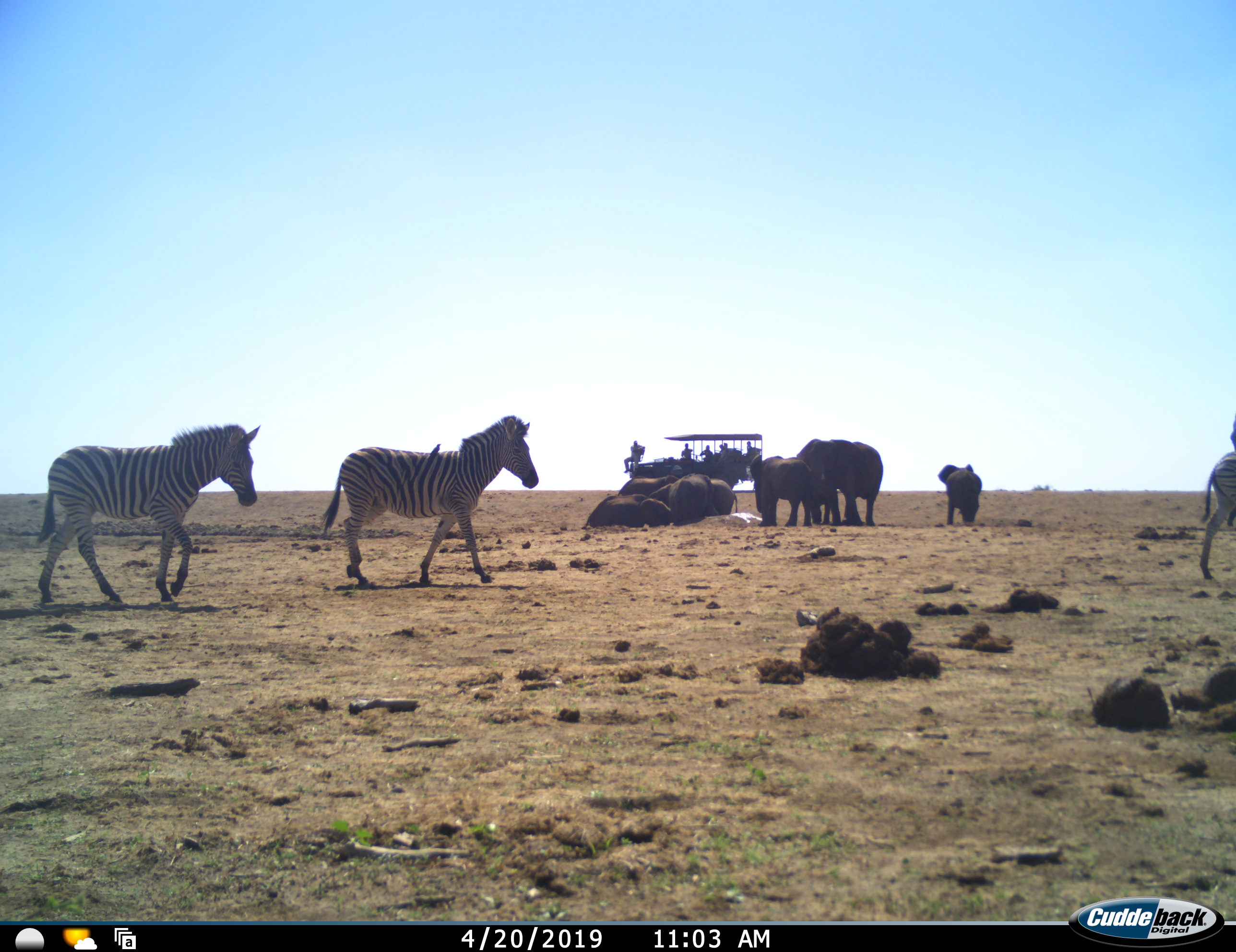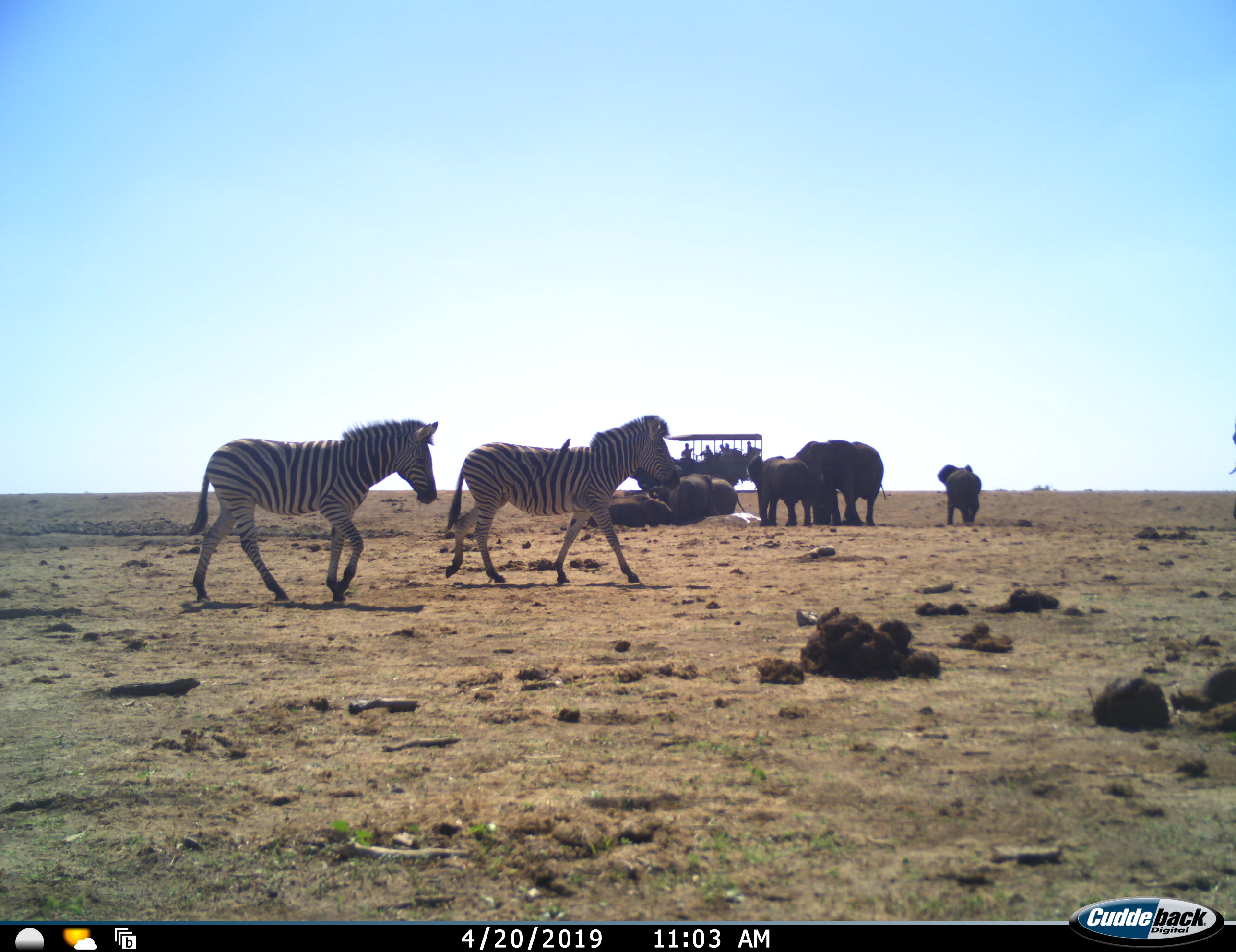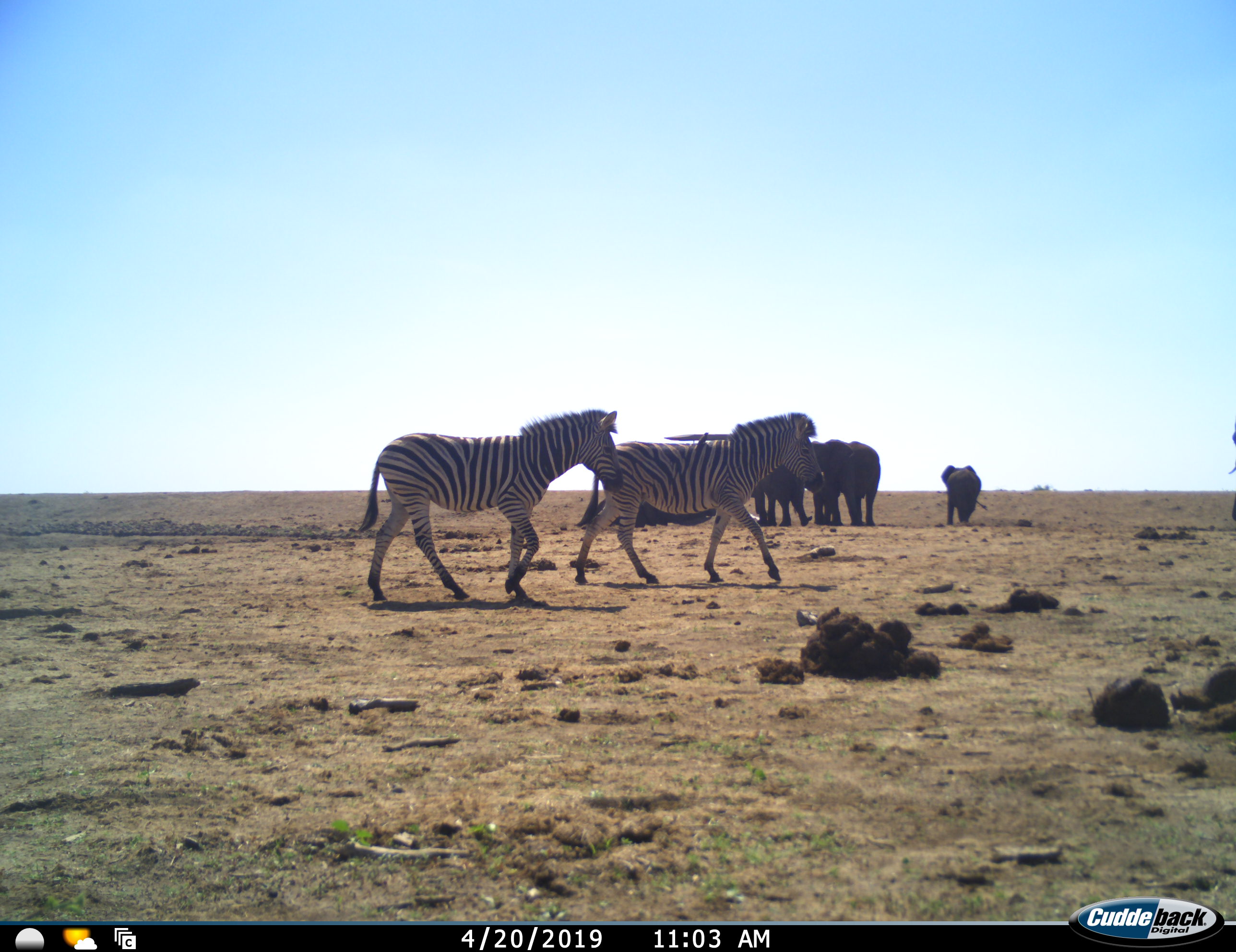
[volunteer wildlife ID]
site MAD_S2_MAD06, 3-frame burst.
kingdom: Animalia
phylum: Chordata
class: Mammalia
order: Proboscidea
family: Elephantidae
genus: Loxodonta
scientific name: Loxodonta africana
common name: african bush elephant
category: elephant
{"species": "elephant (african bush elephant) (Loxodonta africana)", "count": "9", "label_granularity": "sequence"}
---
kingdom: Animalia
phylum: Chordata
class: Mammalia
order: Perissodactyla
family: Equidae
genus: Equus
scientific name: Equus quagga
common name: plains zebra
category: zebraplains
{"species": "zebraplains (plains zebra) (Equus quagga)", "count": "3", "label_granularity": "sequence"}